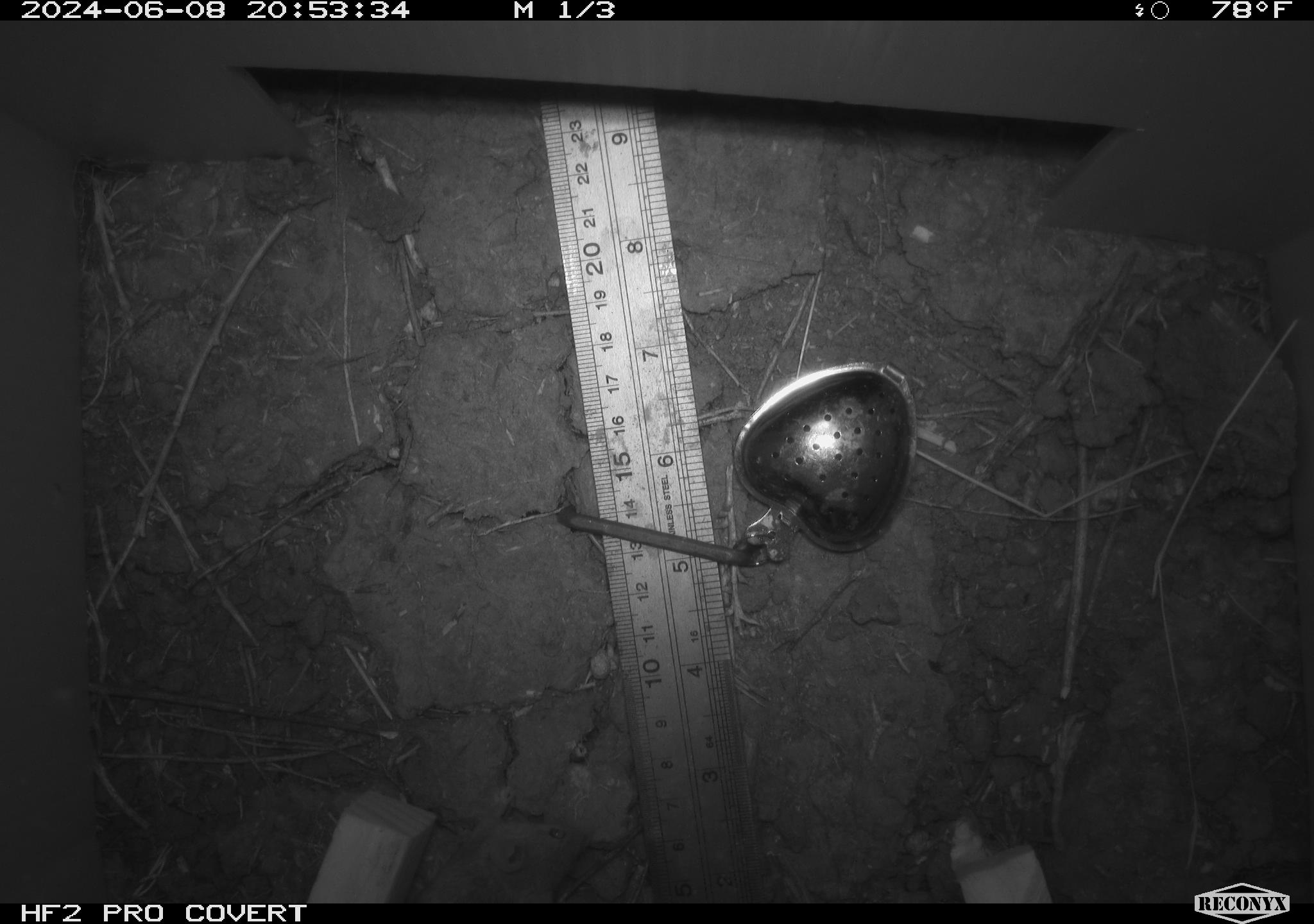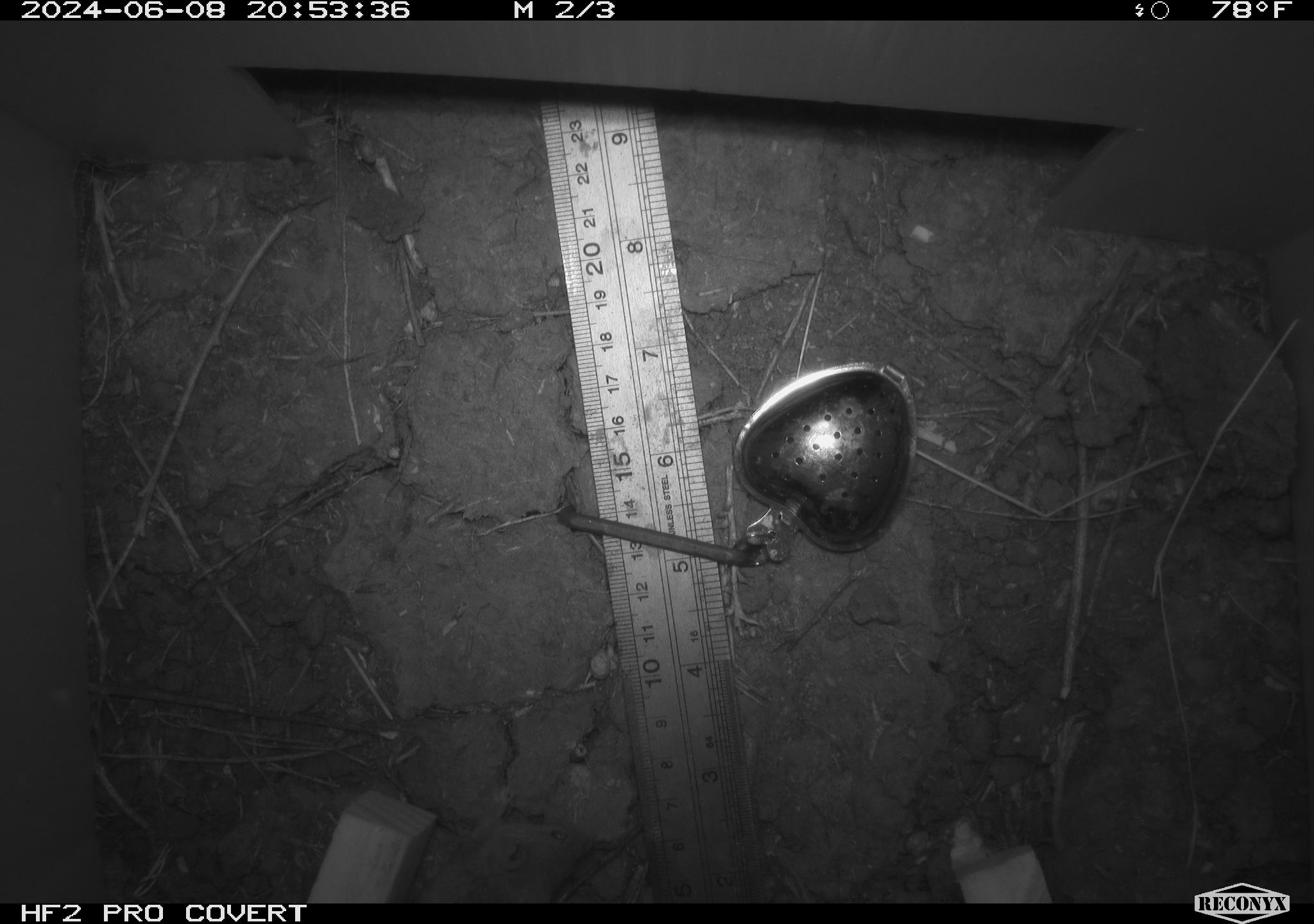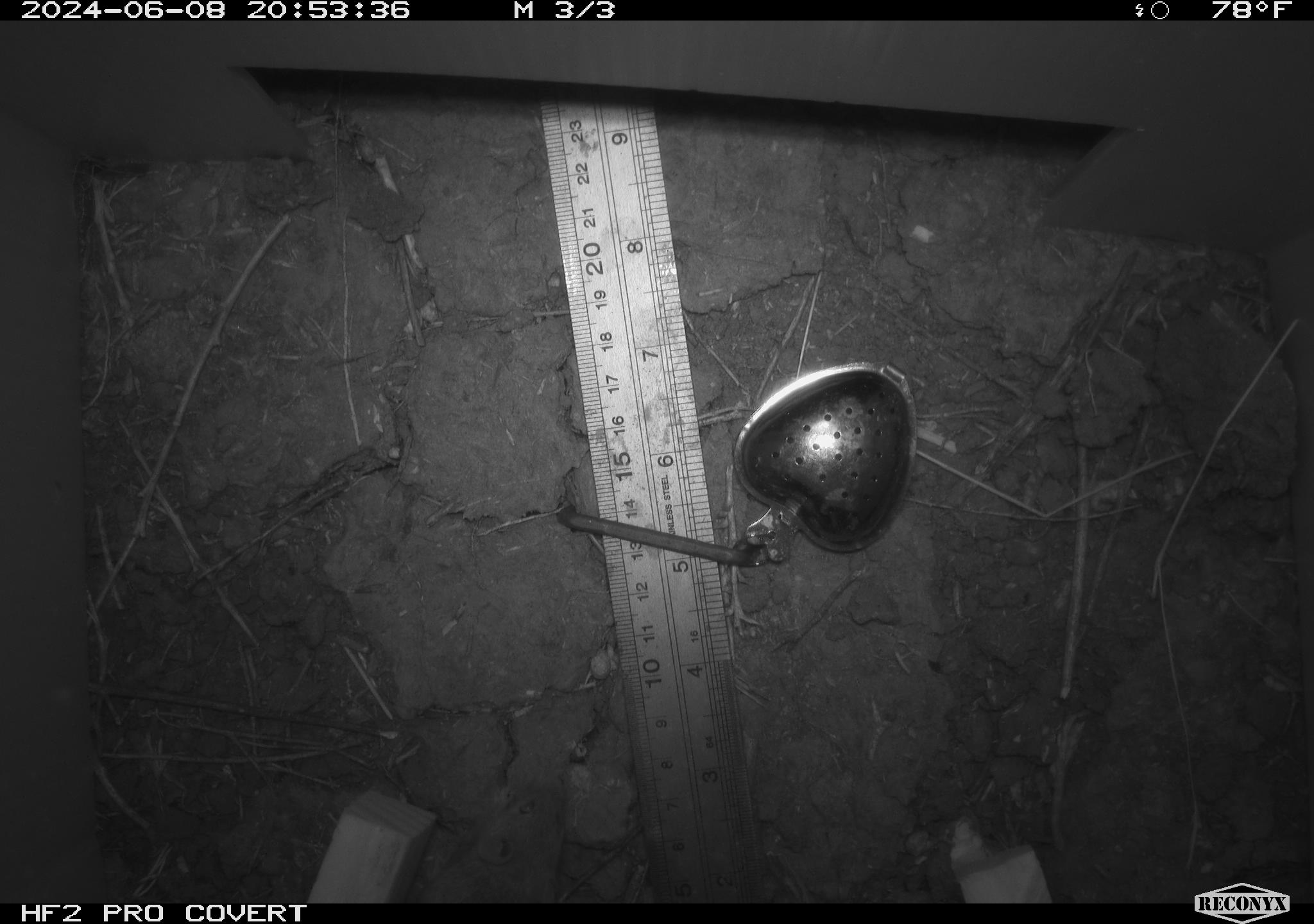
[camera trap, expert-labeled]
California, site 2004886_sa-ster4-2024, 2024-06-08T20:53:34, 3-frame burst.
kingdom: Animalia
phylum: Chordata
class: Mammalia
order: Rodentia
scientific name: Rodentia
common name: mouse species